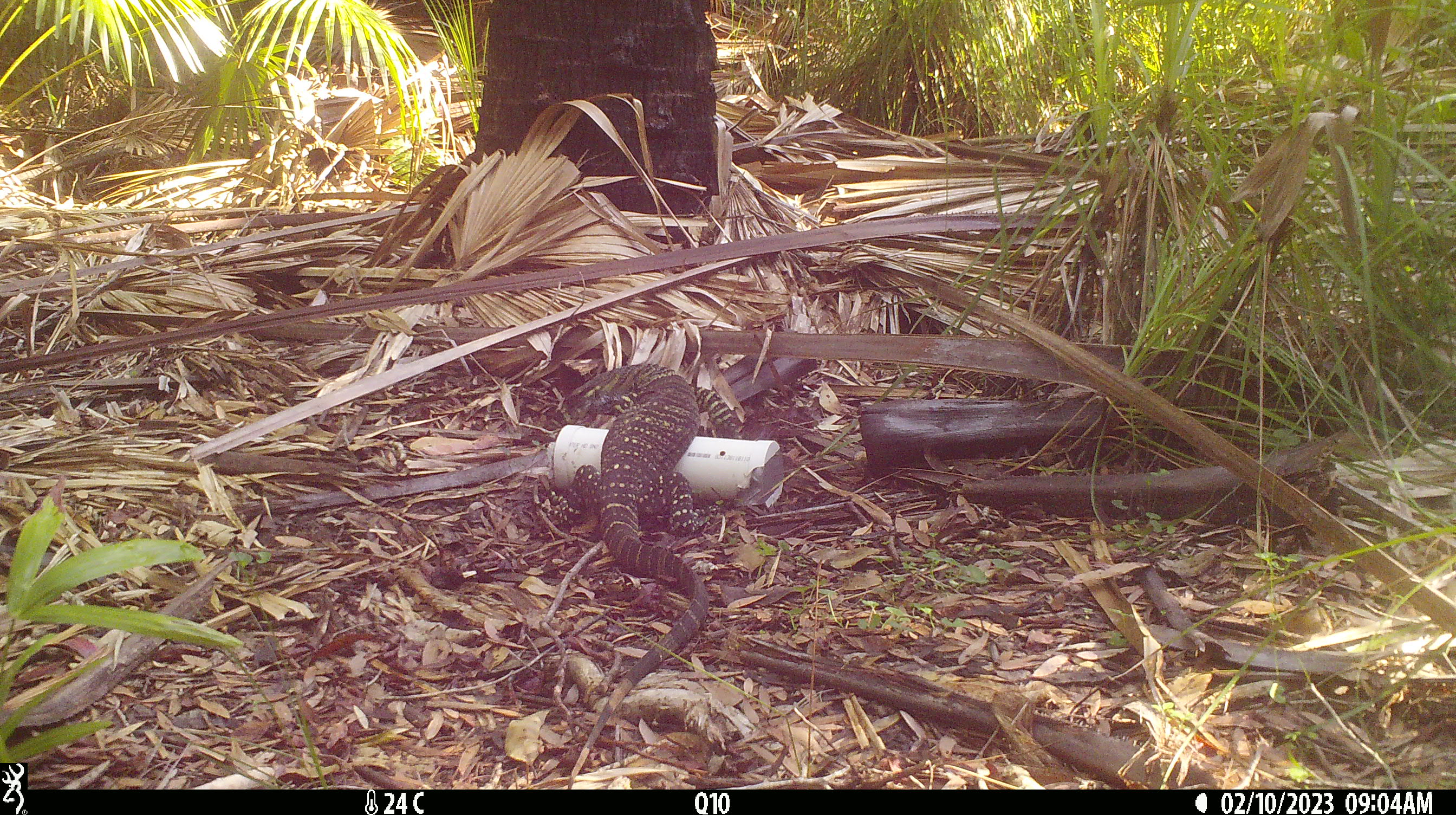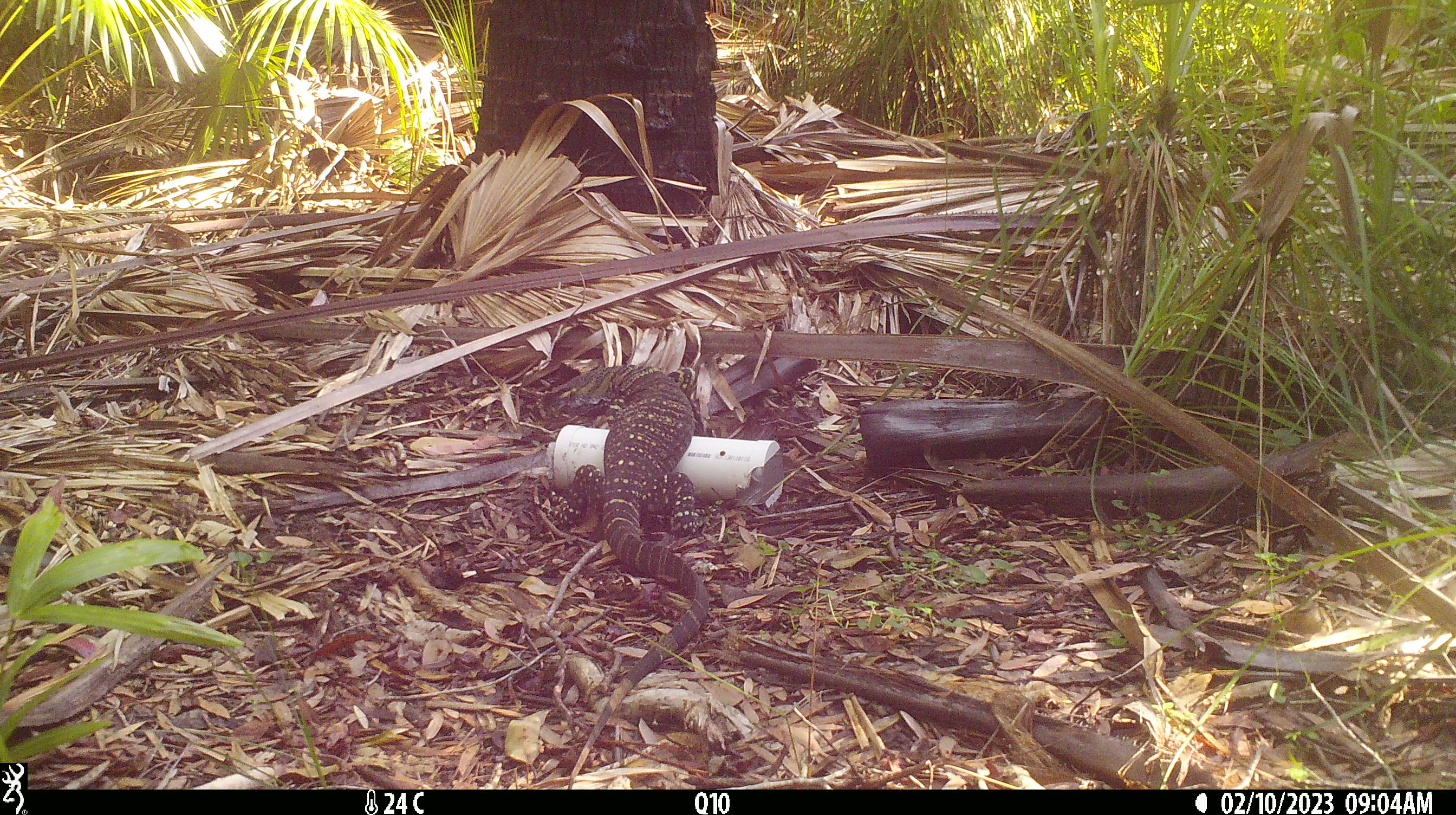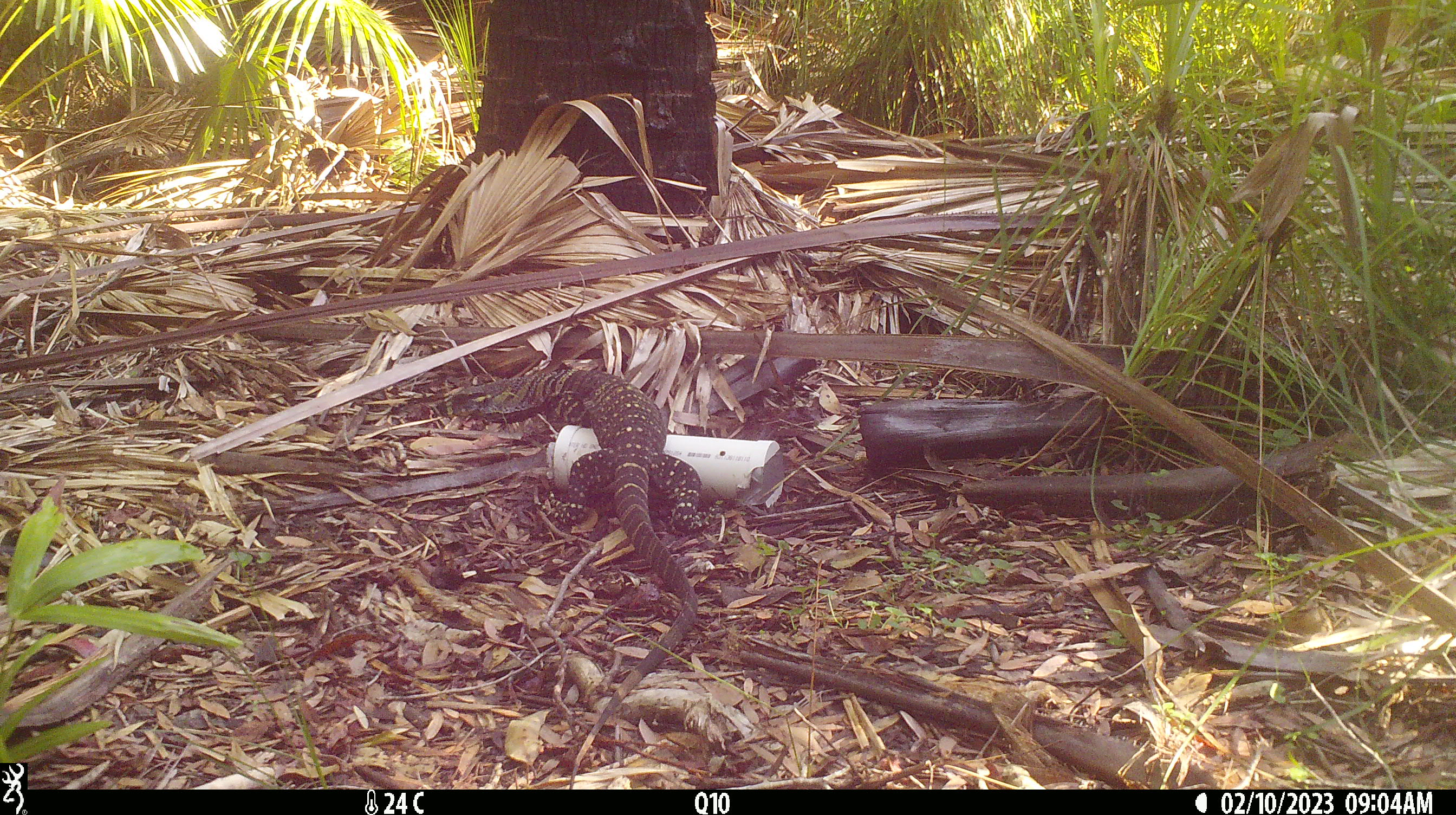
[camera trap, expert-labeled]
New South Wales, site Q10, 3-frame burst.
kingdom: Animalia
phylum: Chordata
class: Reptilia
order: Squamata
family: Varanidae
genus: Varanus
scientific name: Varanus varius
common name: lace monitor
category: goanna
Goanna (lace monitor) (Varanus varius).